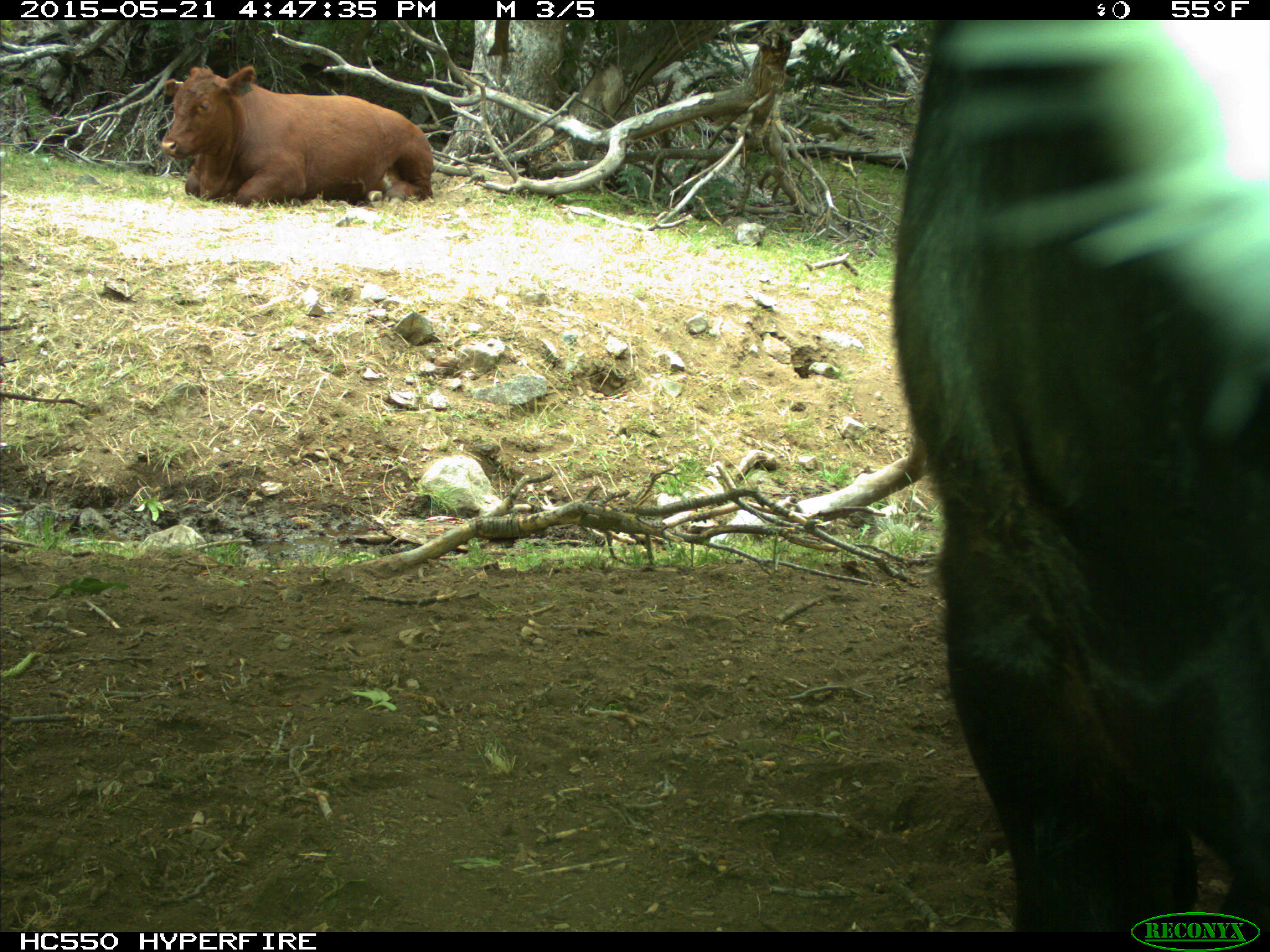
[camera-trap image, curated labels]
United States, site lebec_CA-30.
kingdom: Animalia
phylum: Chordata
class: Mammalia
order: Artiodactyla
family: Bovidae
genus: Bos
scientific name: Bos taurus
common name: domestic cow